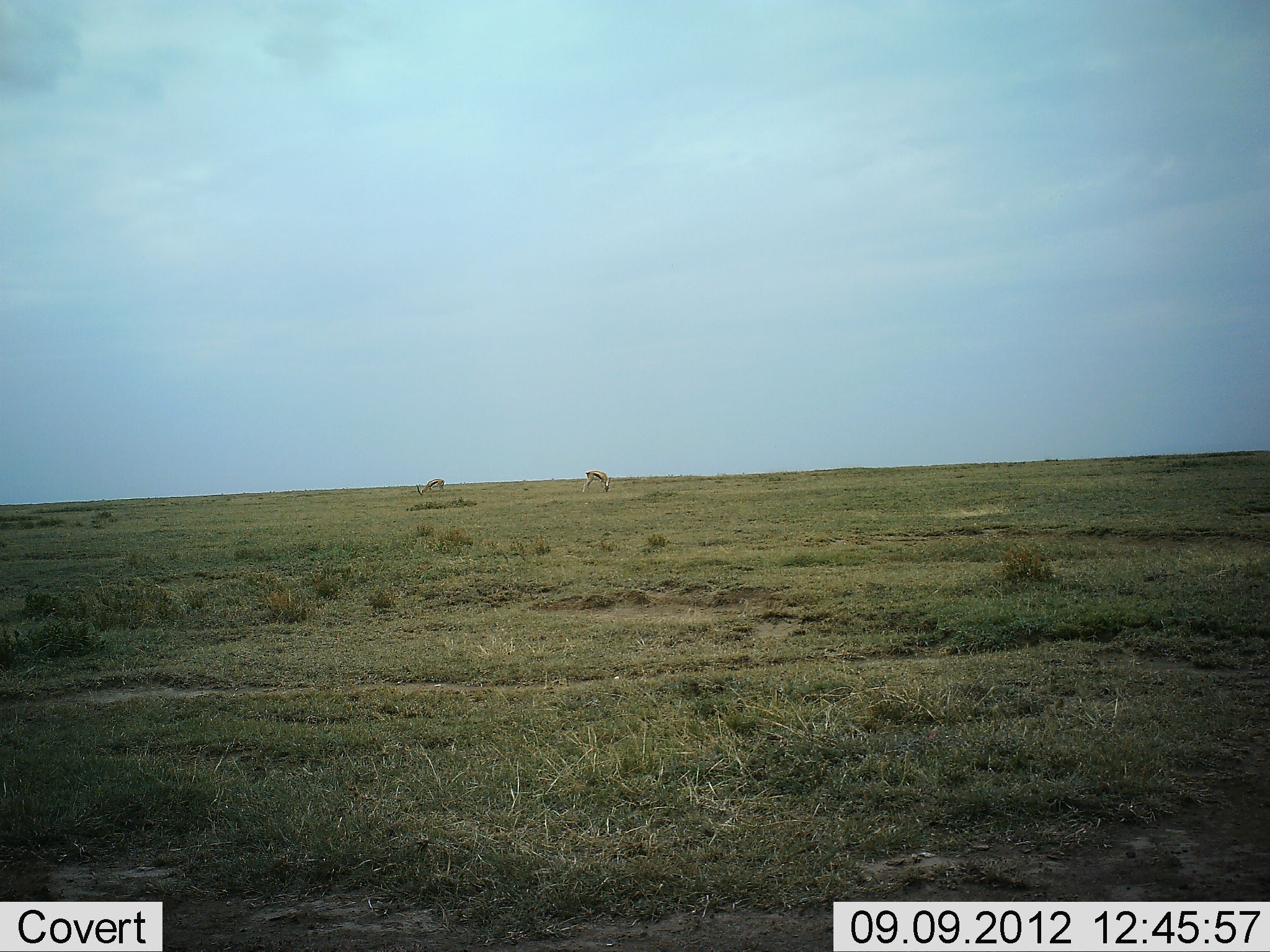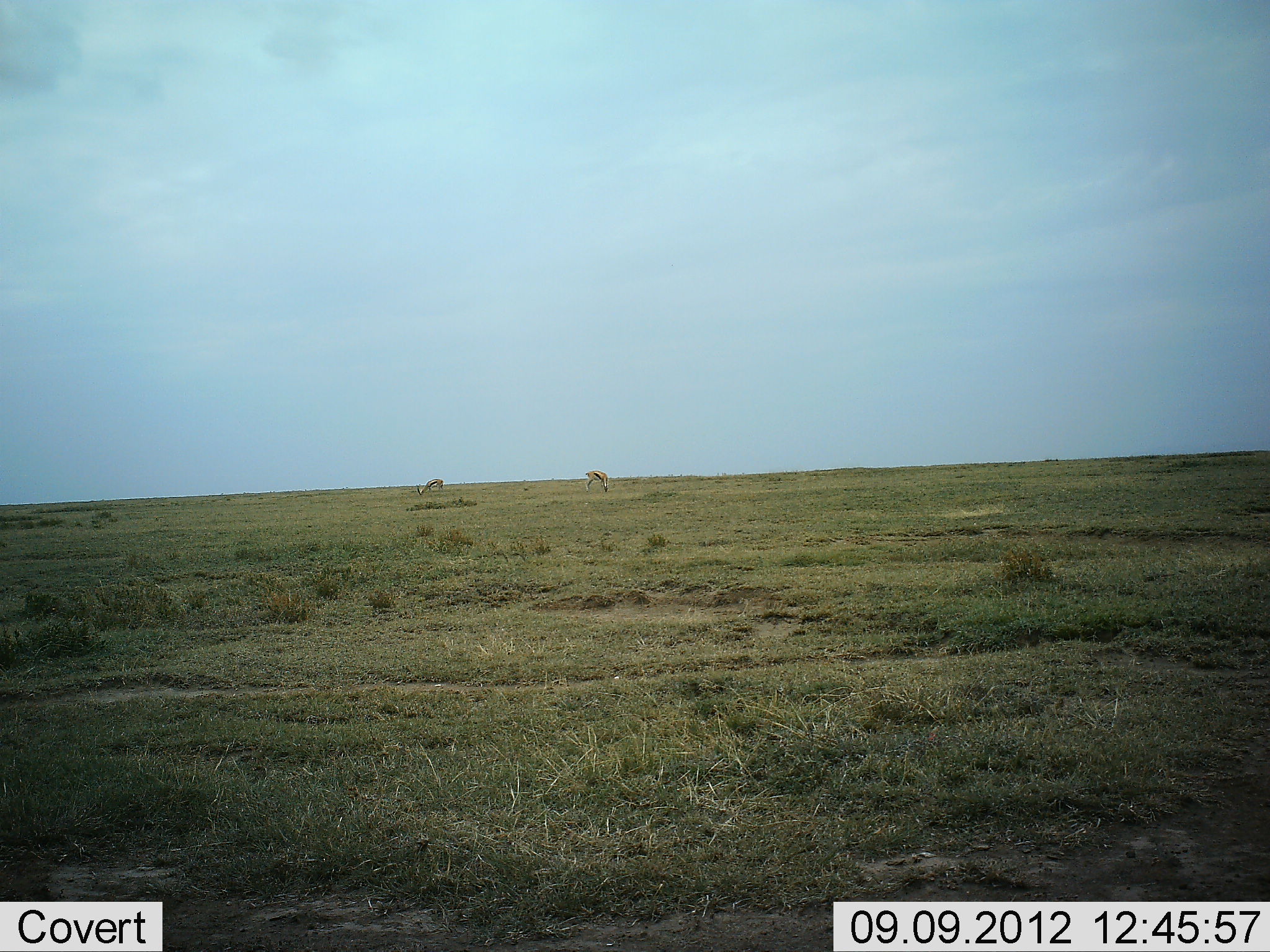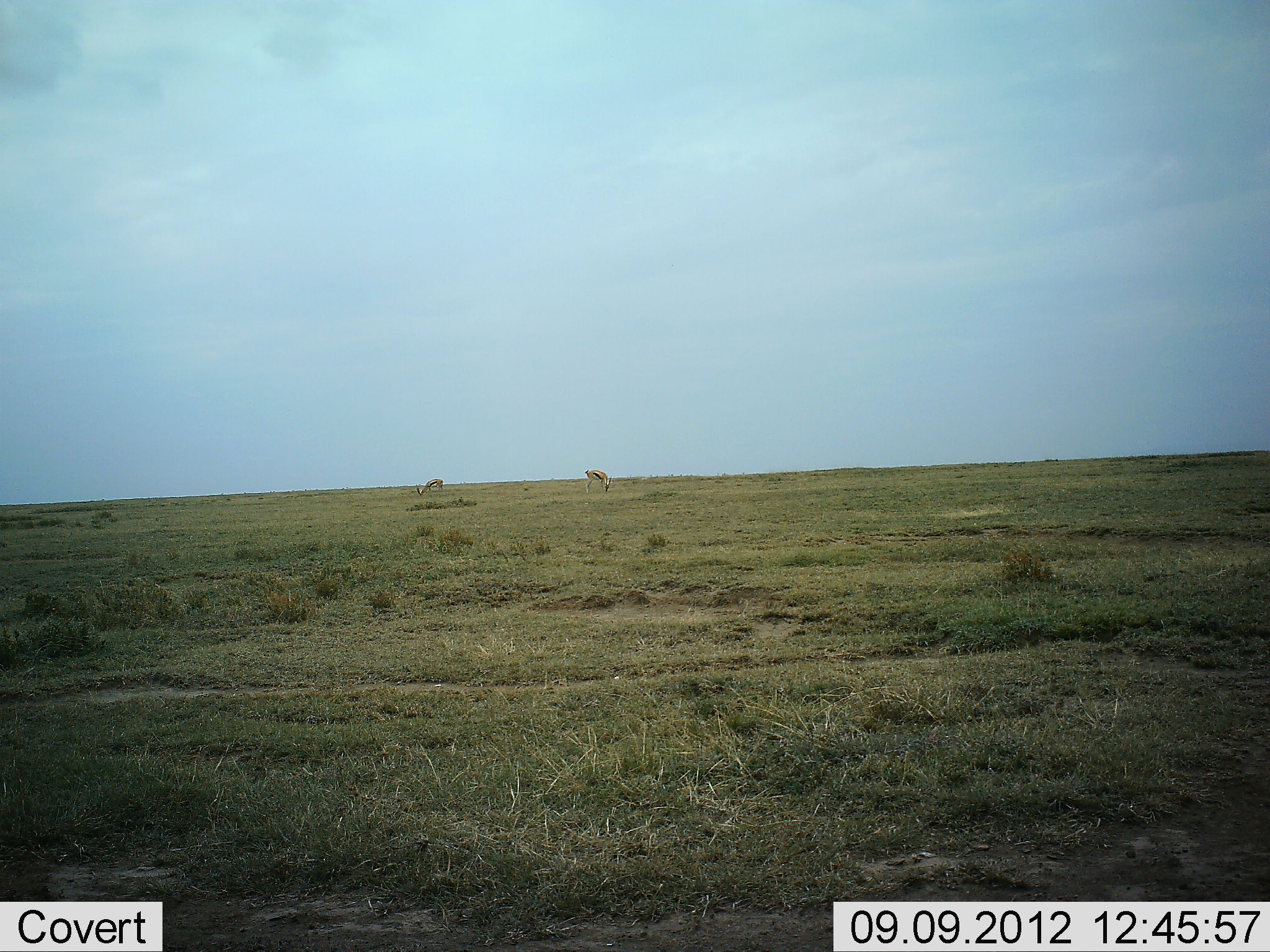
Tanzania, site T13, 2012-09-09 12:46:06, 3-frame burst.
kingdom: Animalia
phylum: Chordata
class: Mammalia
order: Artiodactyla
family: Bovidae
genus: Eudorcas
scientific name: Eudorcas thomsonii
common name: thomson's gazelle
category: gazellethomsons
Gazellethomsons (thomson's gazelle) (Eudorcas thomsonii), count 2. Behavior (volunteer vote fractions): standing 30%, resting 0%, moving 0%, interacting 0%. Young present (vote fraction): 0%. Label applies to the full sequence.